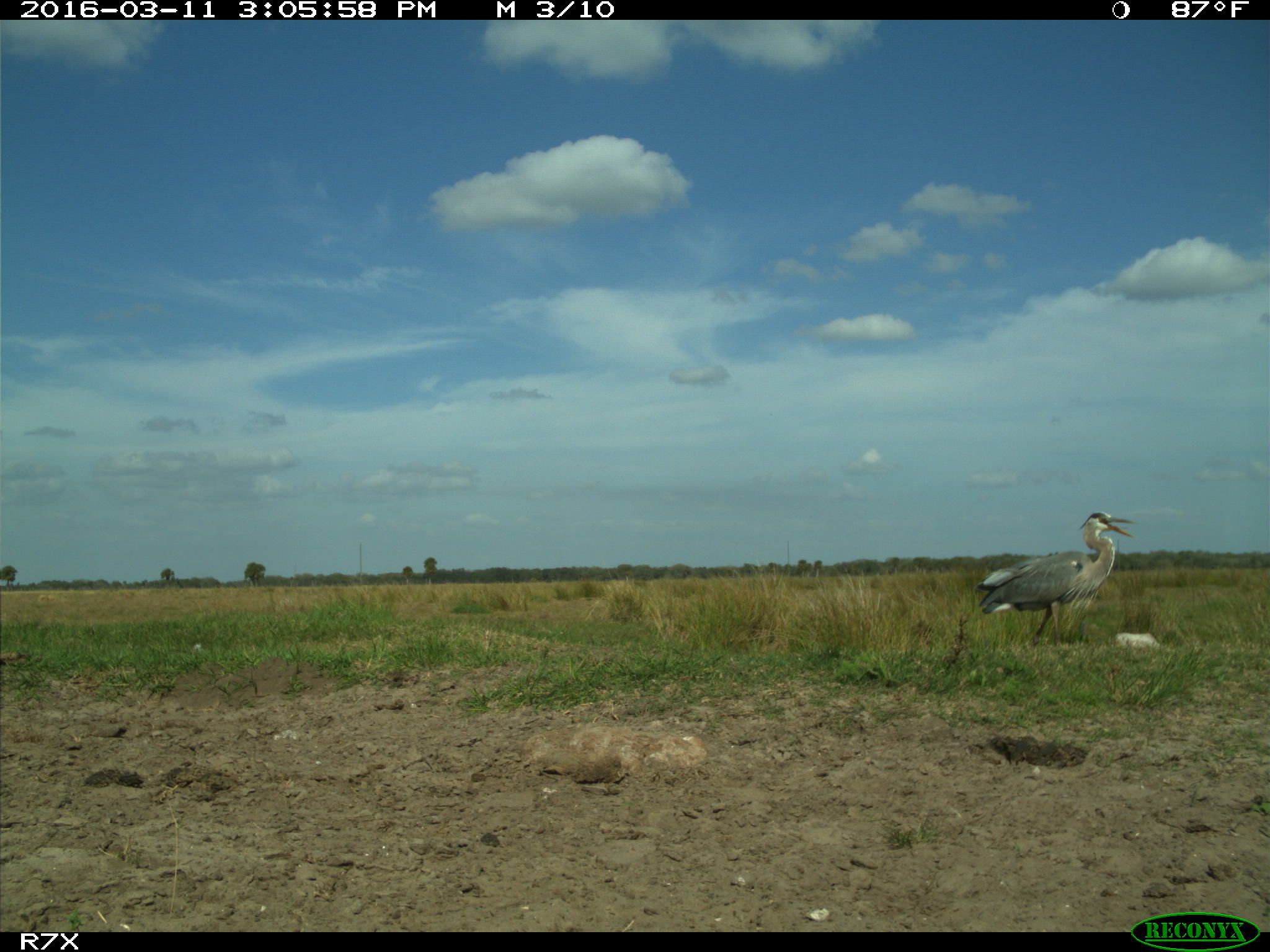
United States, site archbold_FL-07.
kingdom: Animalia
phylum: Chordata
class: Aves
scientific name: Aves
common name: birds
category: unidentified bird